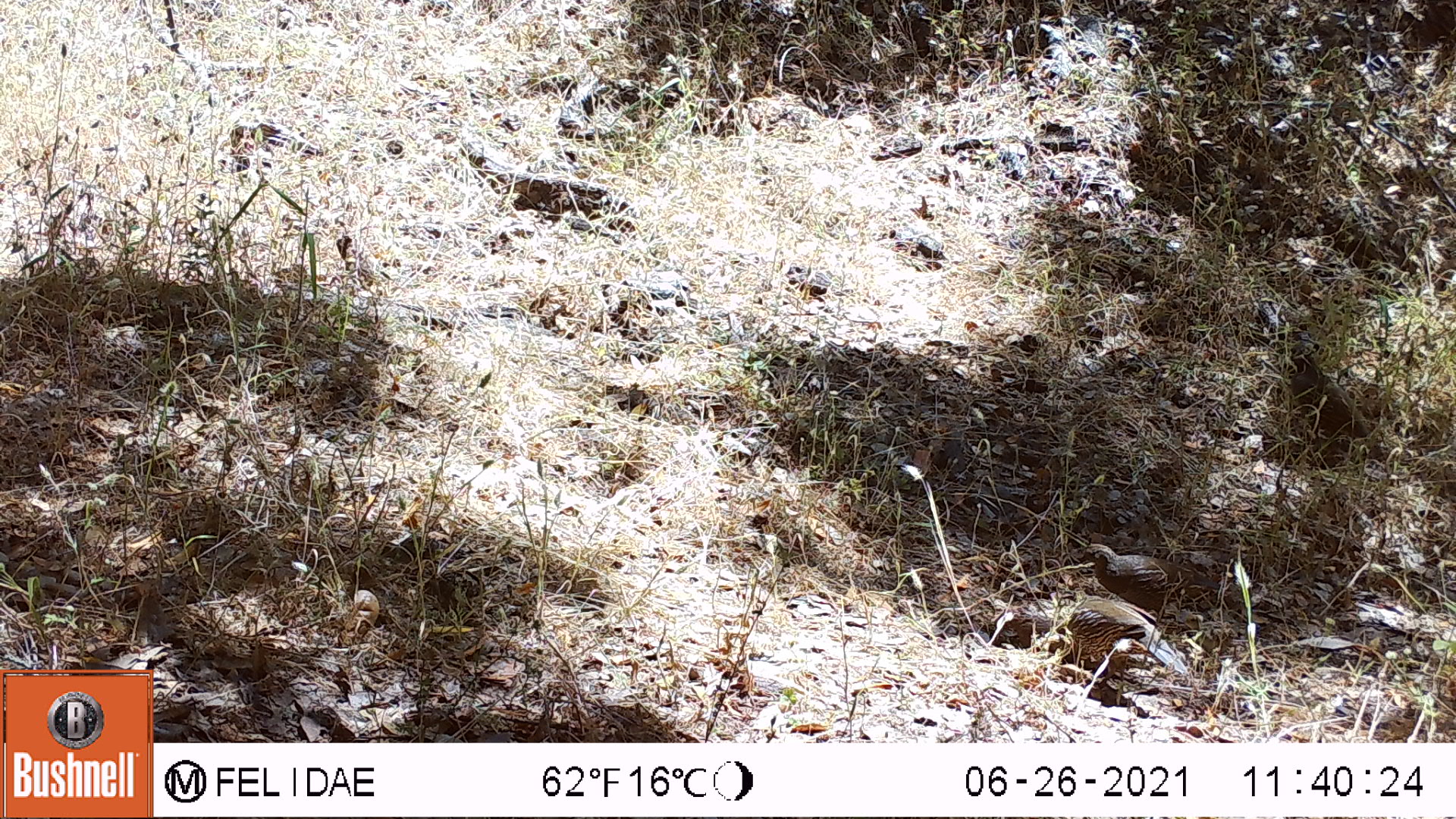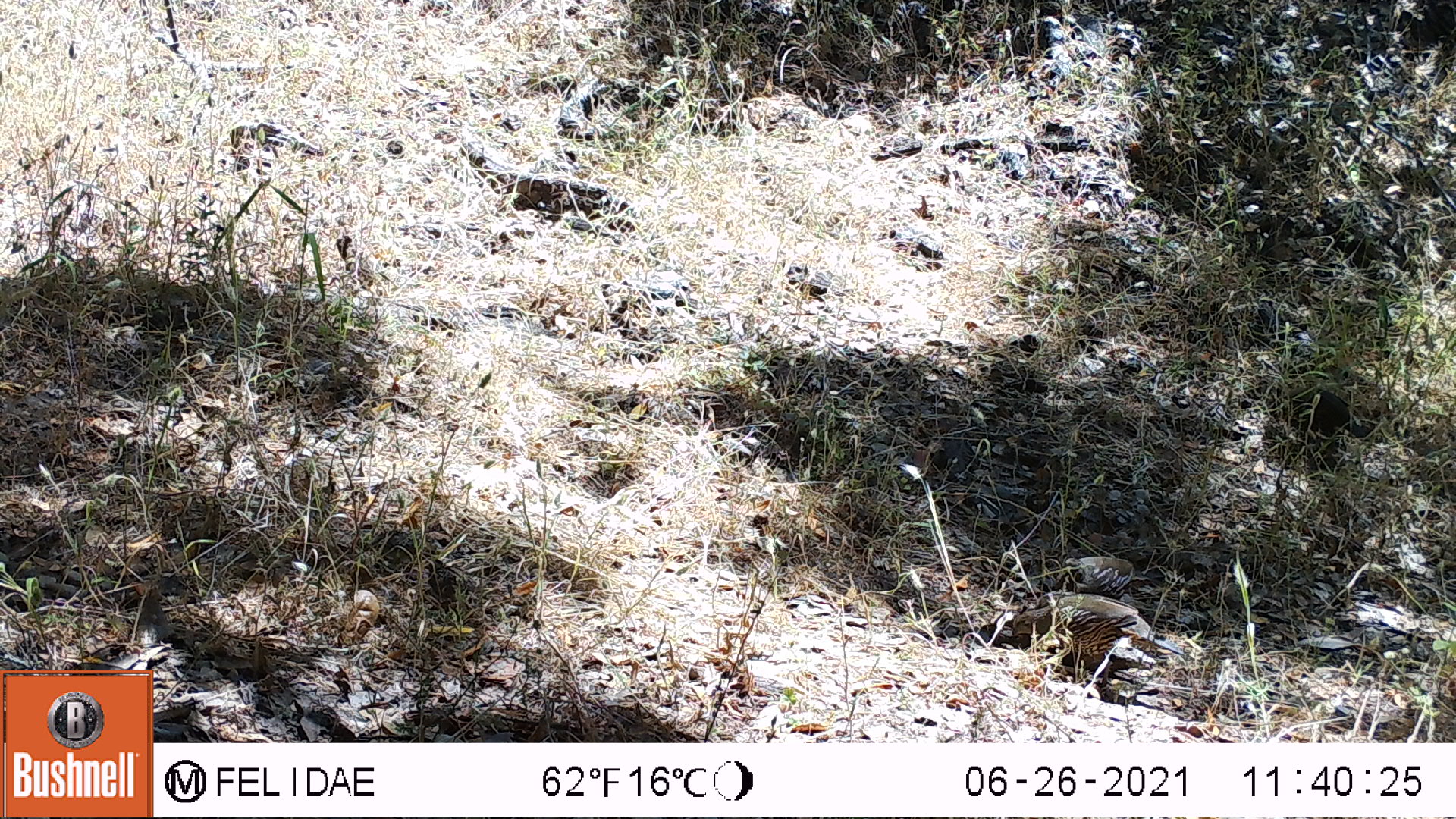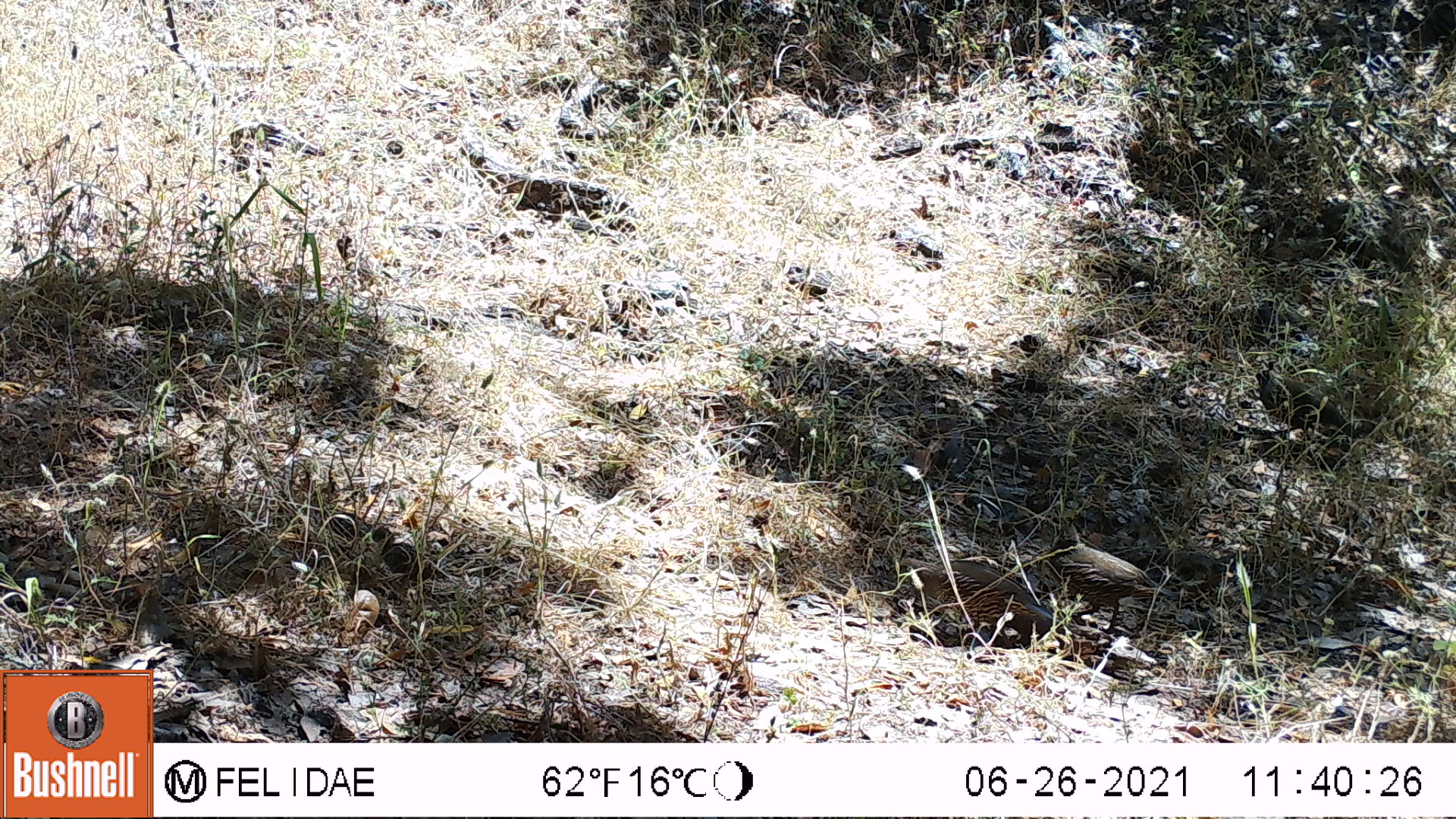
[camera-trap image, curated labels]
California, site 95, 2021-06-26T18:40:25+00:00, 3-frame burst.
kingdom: Animalia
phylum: Chordata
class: Aves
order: Galliformes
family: Odontophoridae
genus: Callipepla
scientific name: Callipepla californica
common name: california quail